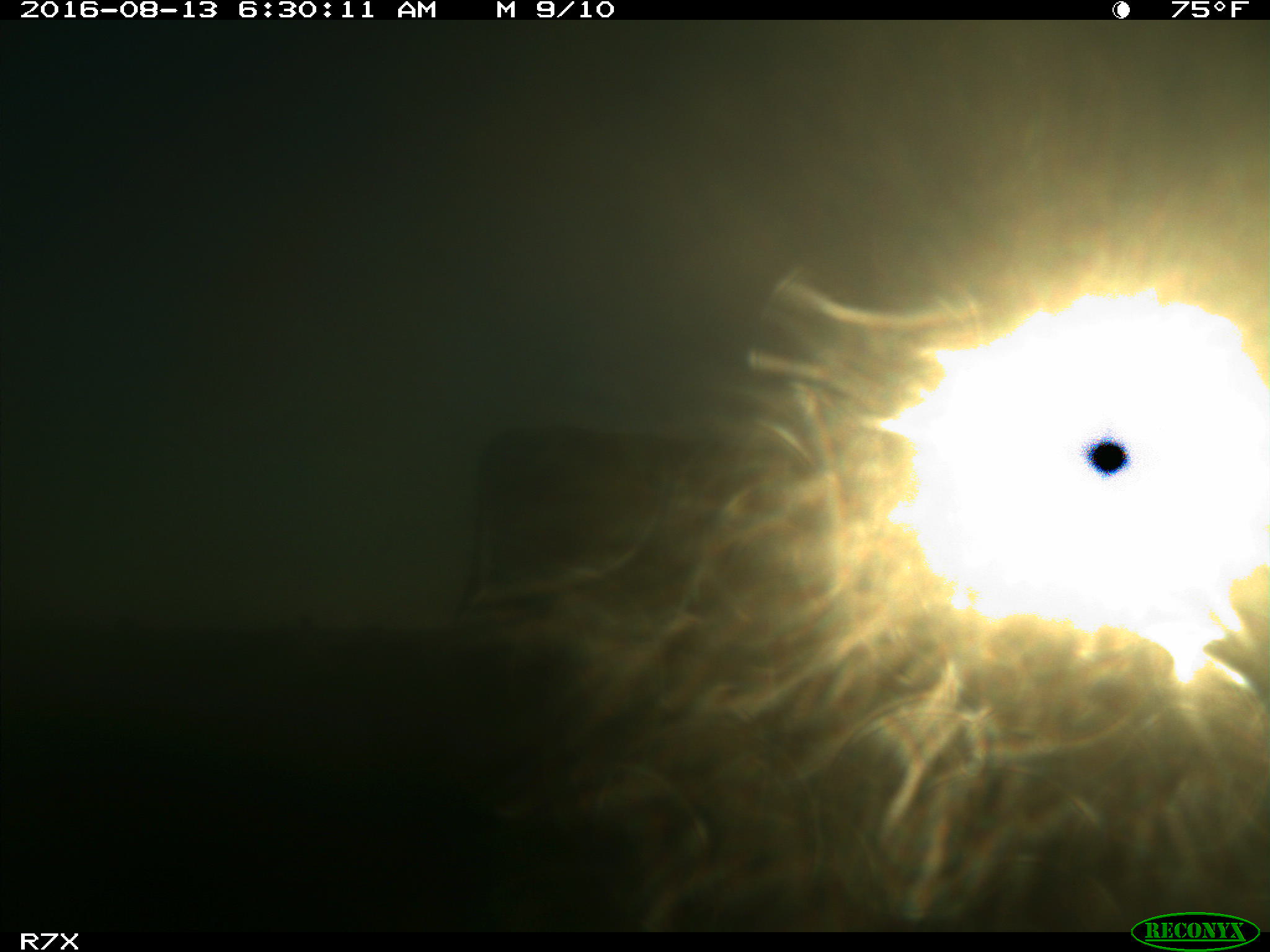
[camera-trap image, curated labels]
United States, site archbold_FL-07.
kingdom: Animalia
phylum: Chordata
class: Mammalia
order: Artiodactyla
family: Bovidae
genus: Bos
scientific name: Bos taurus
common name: domestic cow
Bos taurus (domestic cow).